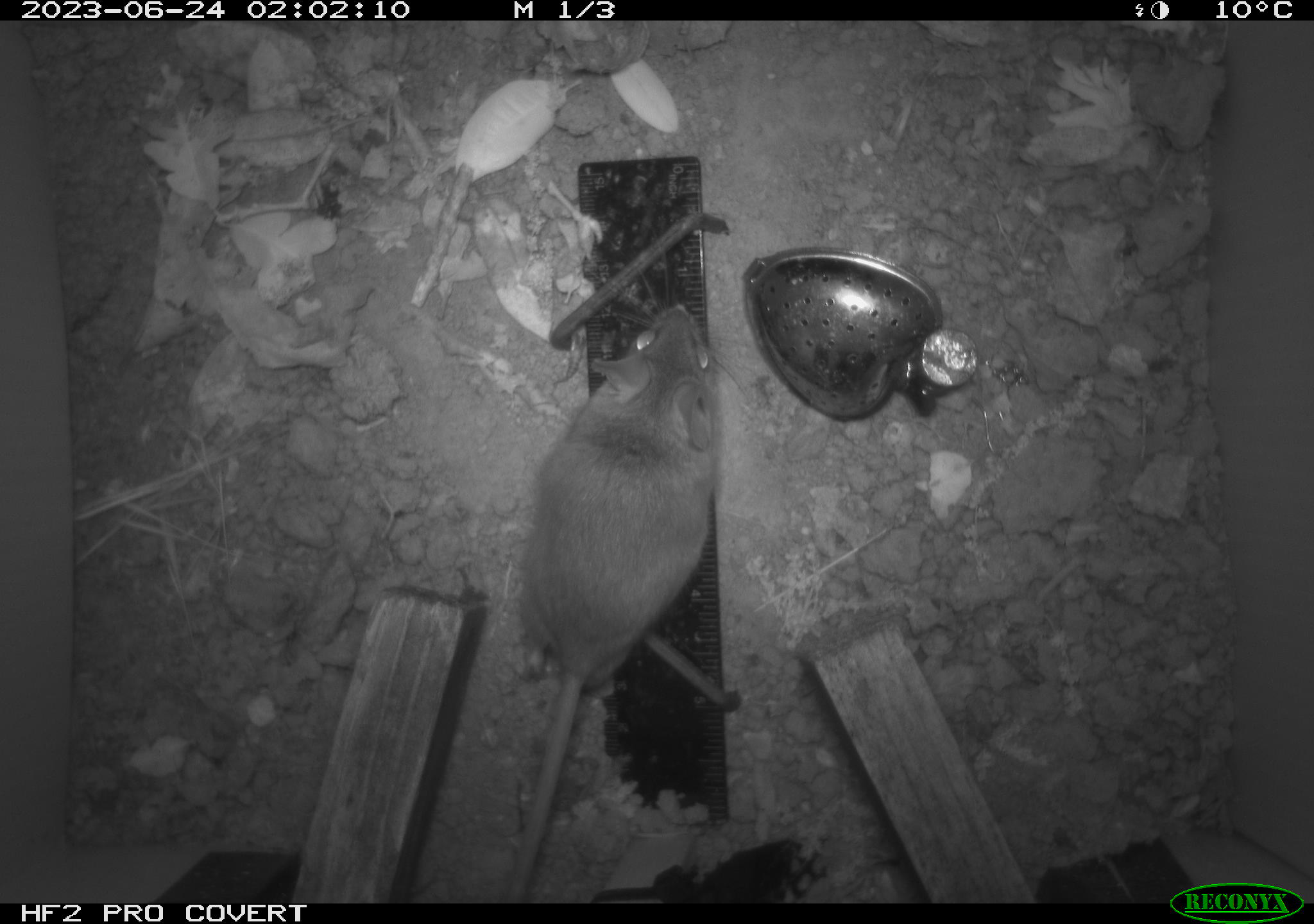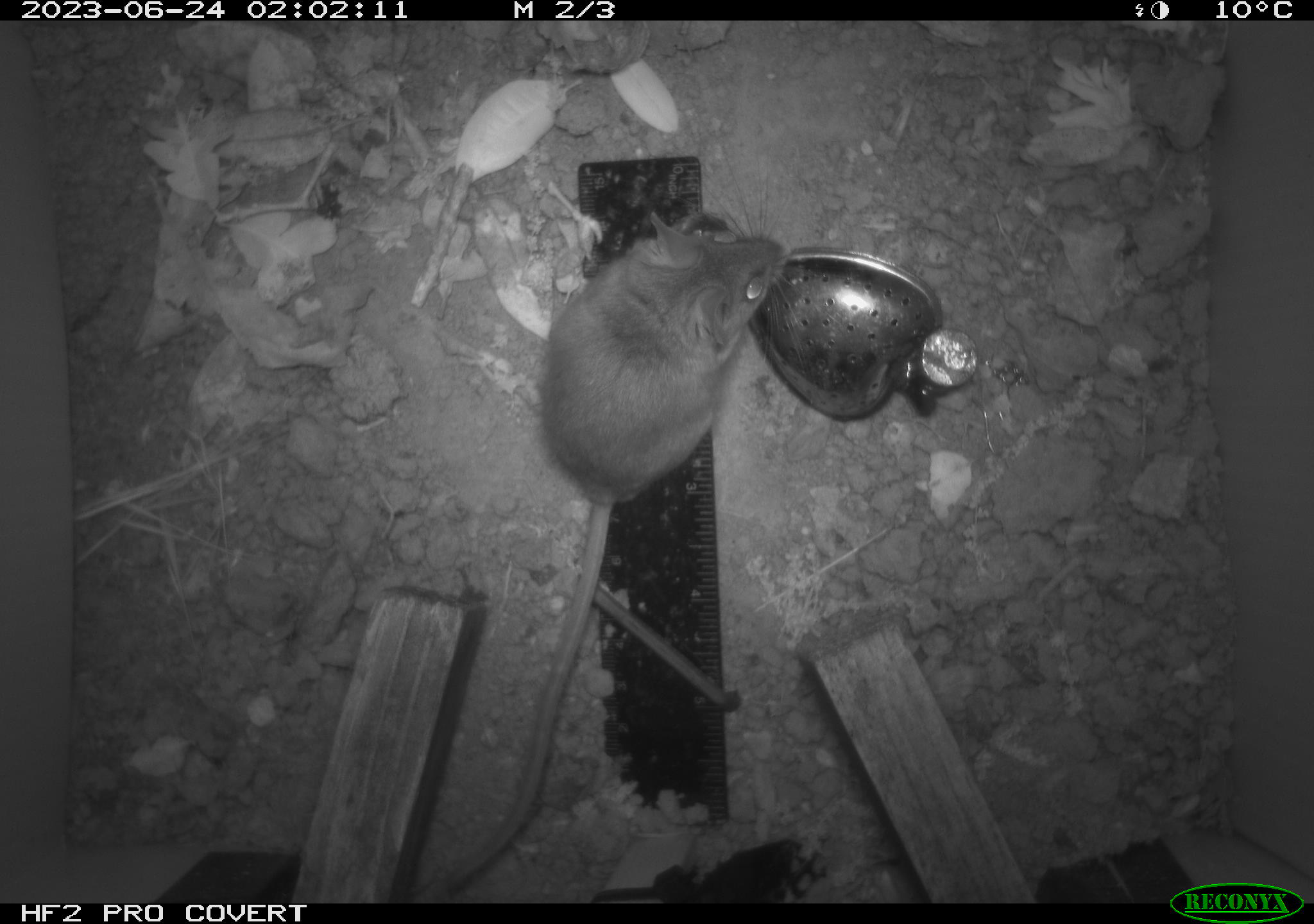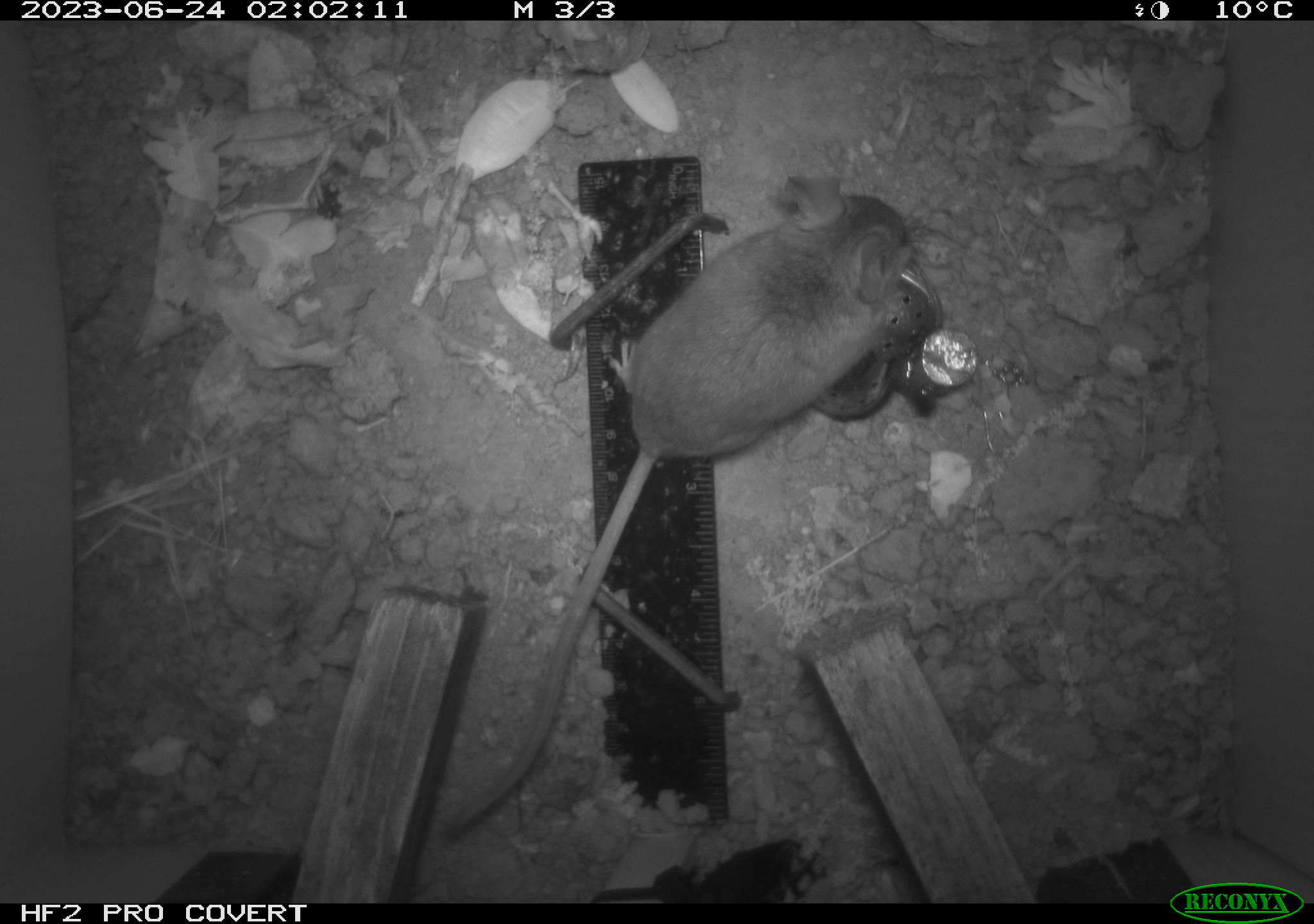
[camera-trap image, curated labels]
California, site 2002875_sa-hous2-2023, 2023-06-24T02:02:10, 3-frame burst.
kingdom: Animalia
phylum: Chordata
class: Mammalia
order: Rodentia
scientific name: Rodentia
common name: mouse species